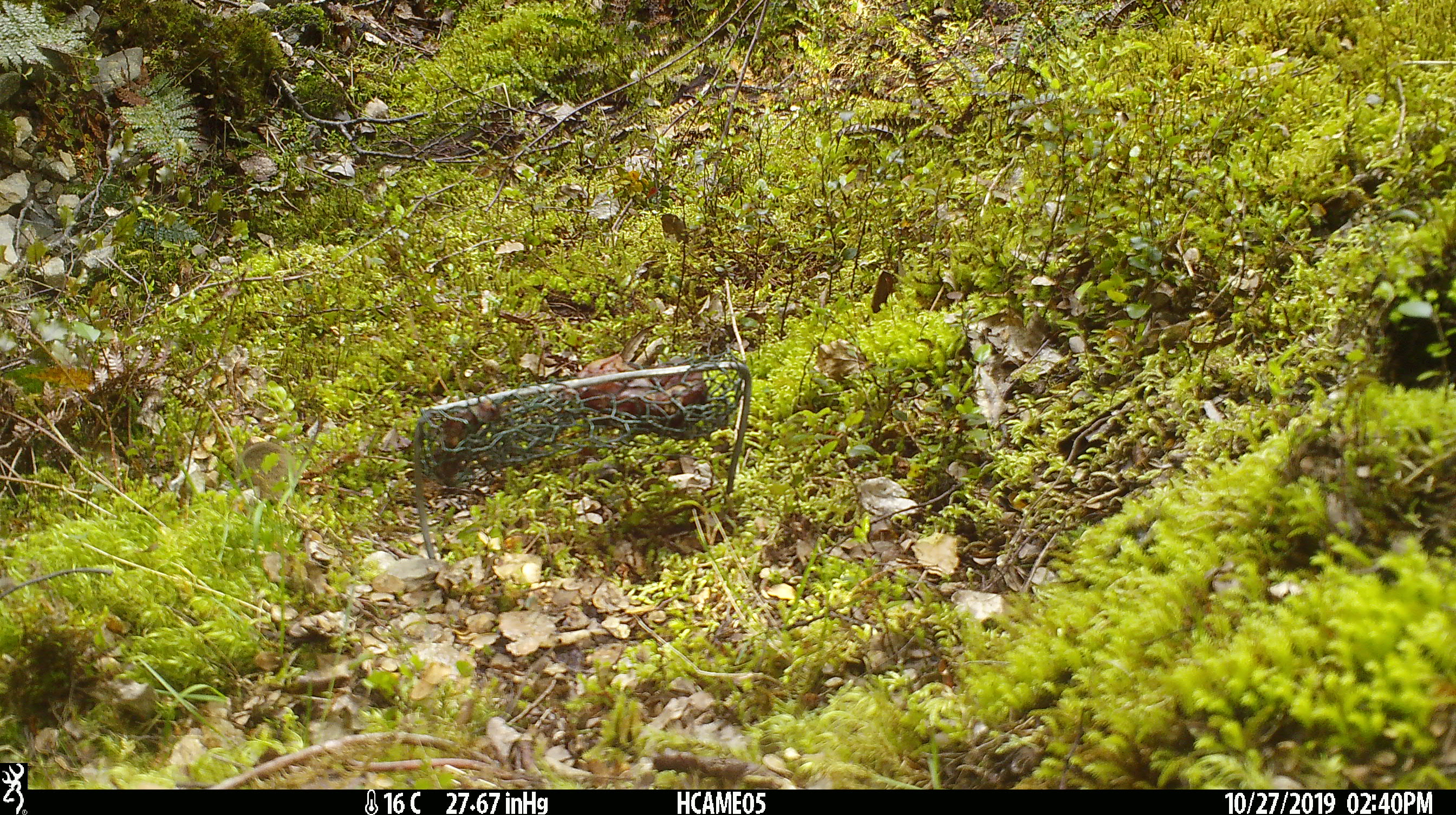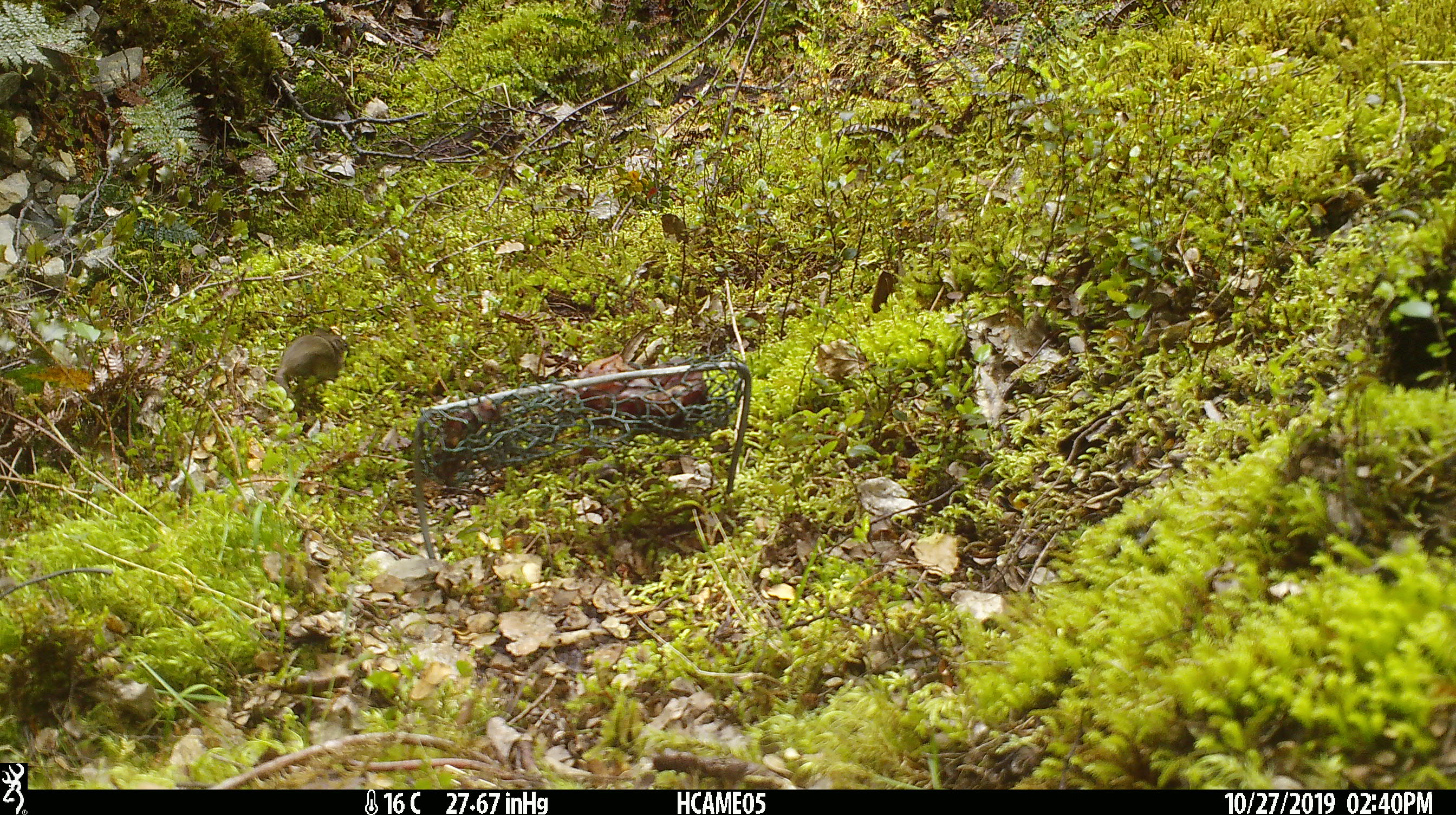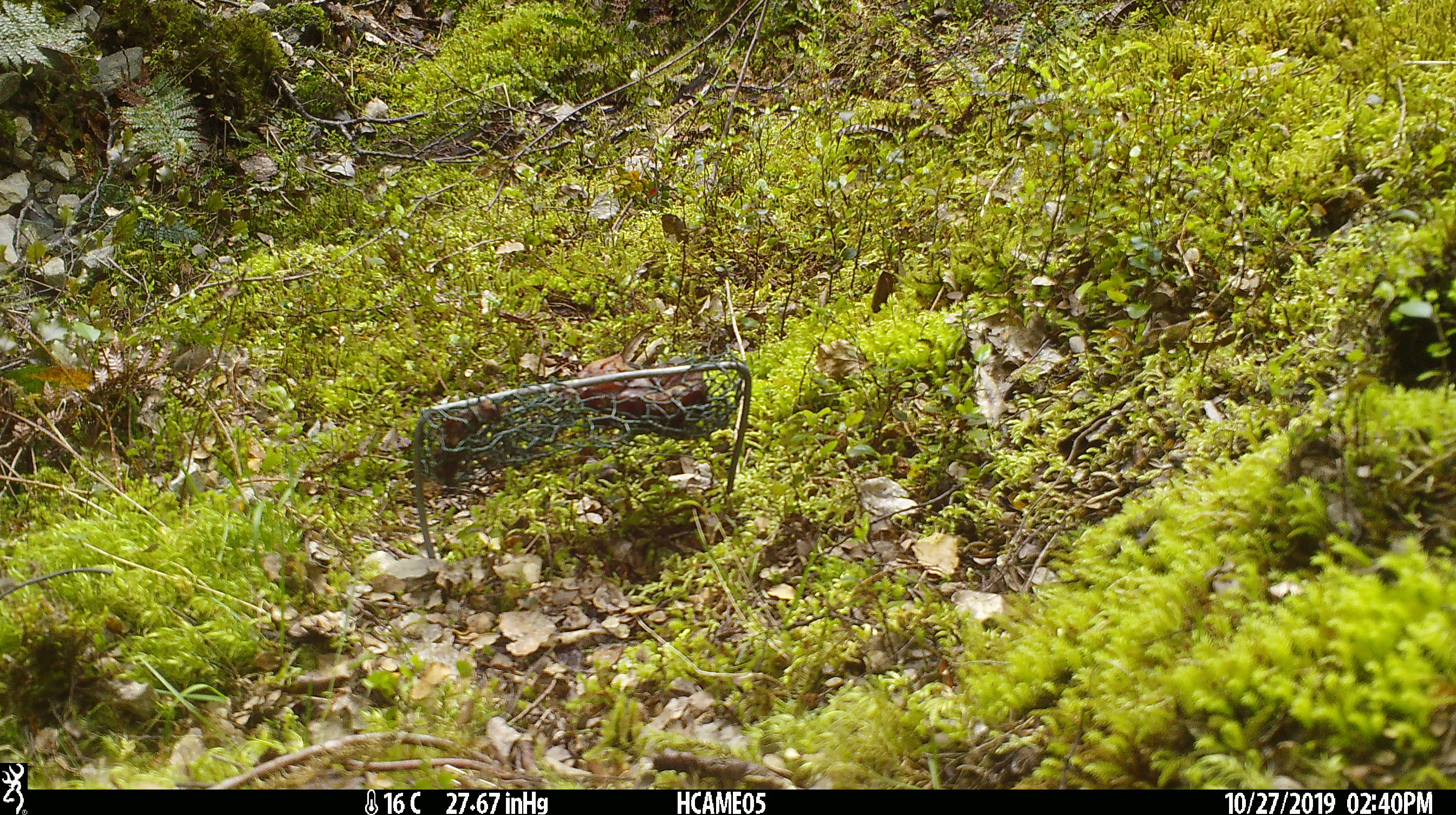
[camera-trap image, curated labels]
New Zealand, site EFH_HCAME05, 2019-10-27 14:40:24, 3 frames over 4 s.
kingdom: Animalia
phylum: Chordata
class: Mammalia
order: Rodentia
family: Muridae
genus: Mus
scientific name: Mus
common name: mouse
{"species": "mouse (Mus)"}